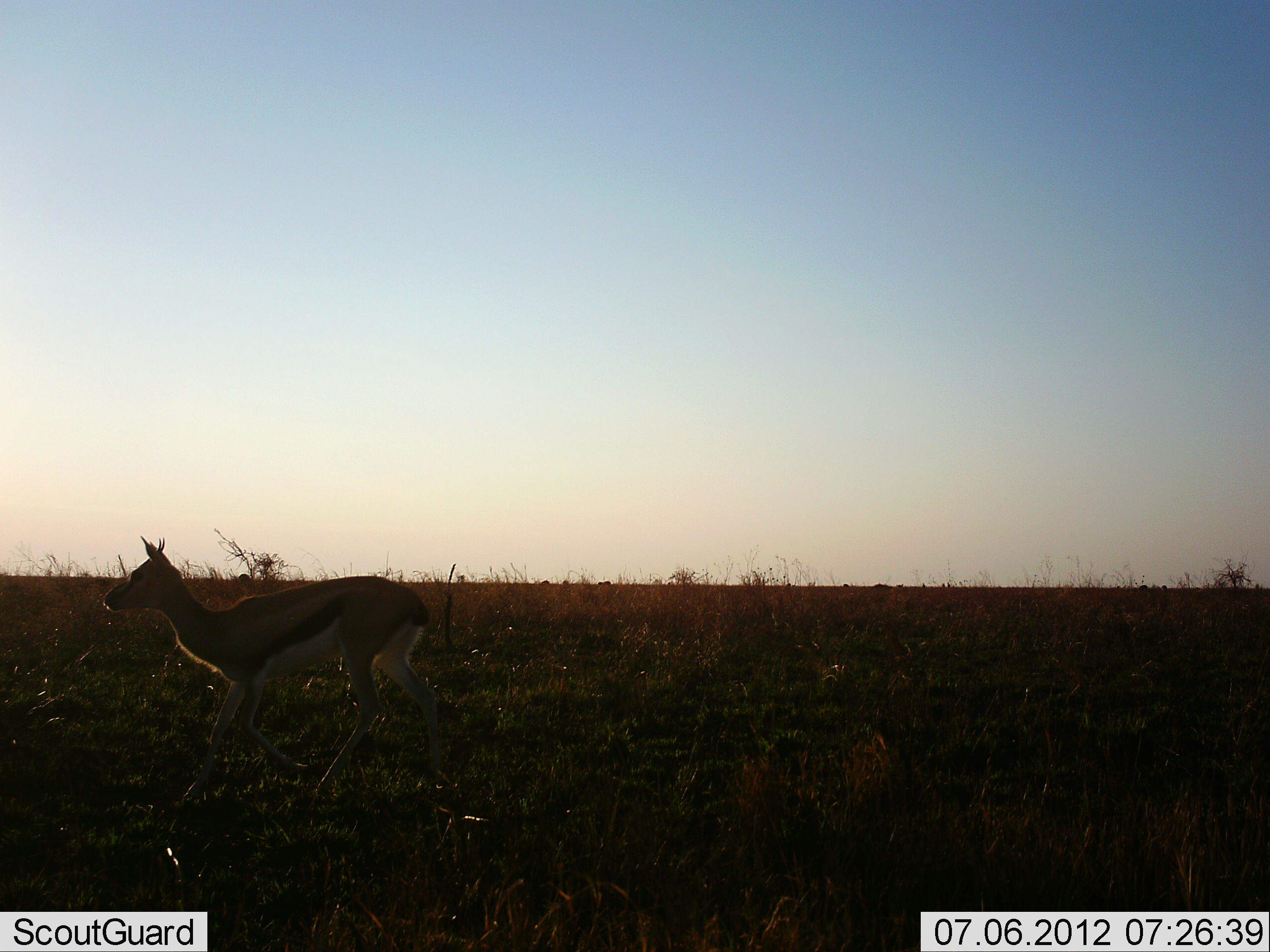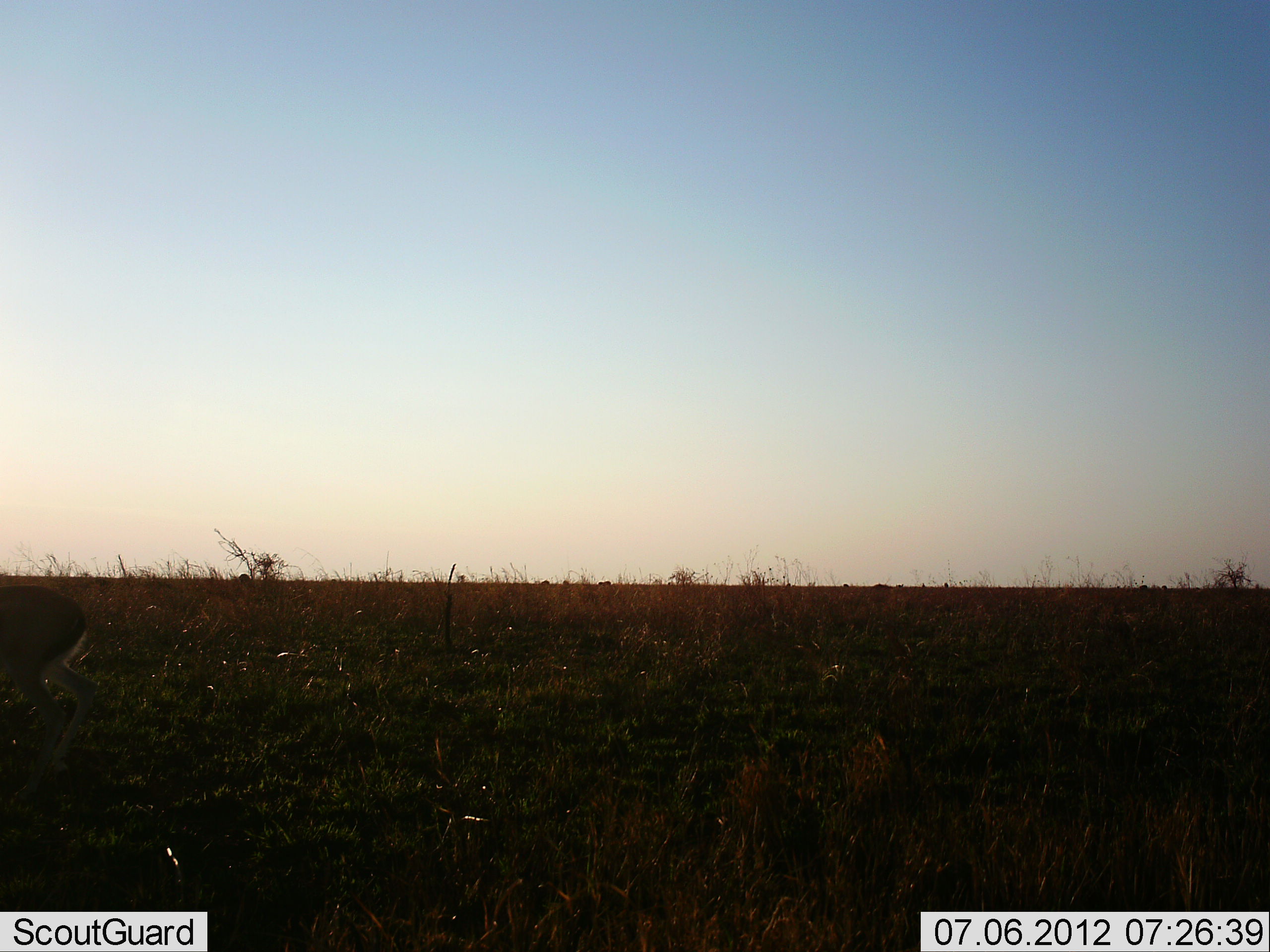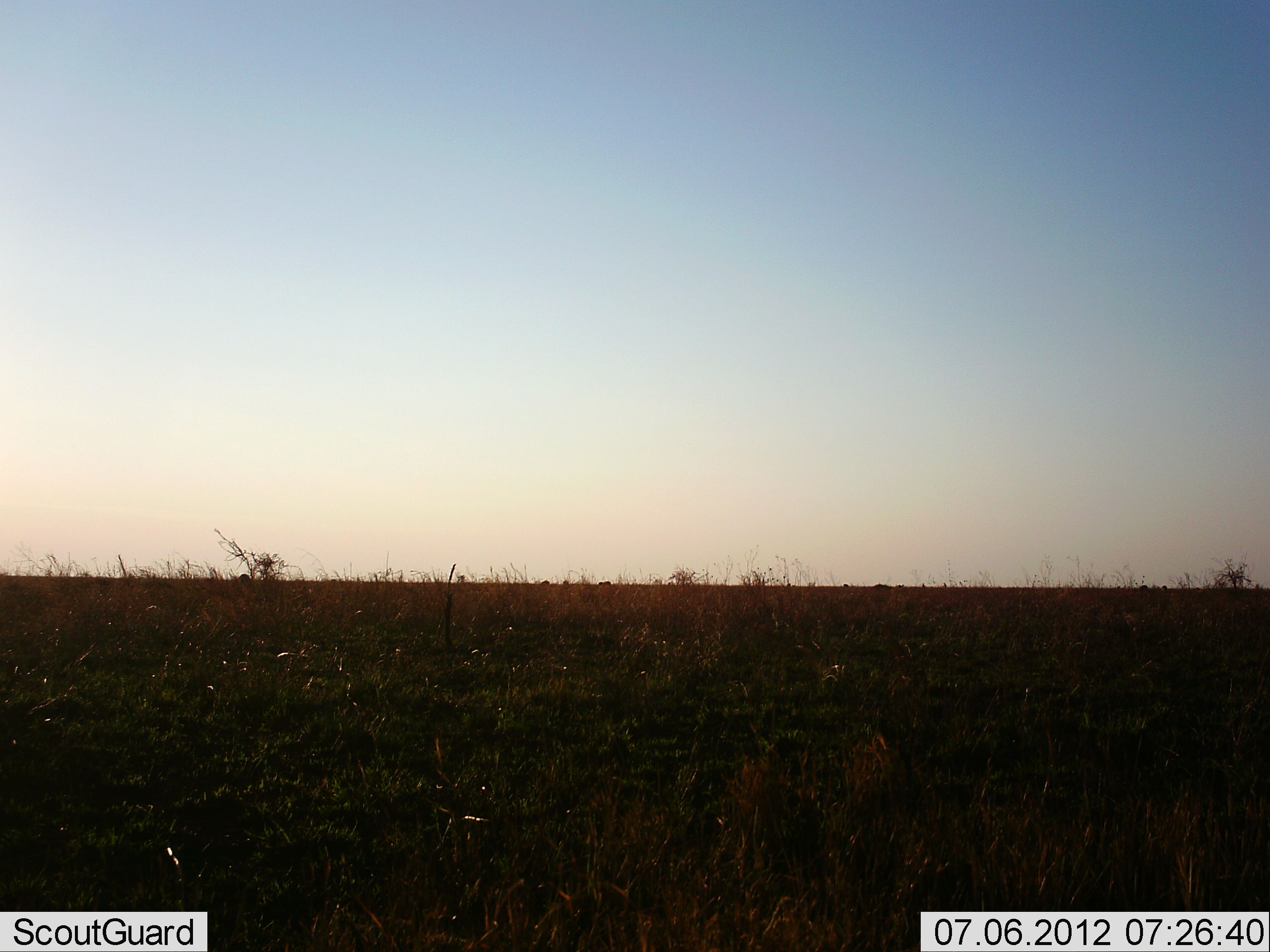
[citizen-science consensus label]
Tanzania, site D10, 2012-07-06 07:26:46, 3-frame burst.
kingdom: Animalia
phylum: Chordata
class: Mammalia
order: Artiodactyla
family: Bovidae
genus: Eudorcas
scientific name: Eudorcas thomsonii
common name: thomson's gazelle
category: gazellethomsons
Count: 1.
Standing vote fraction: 0%.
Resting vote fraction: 0%.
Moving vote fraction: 100%.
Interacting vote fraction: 0%.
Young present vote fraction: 0%.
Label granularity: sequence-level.